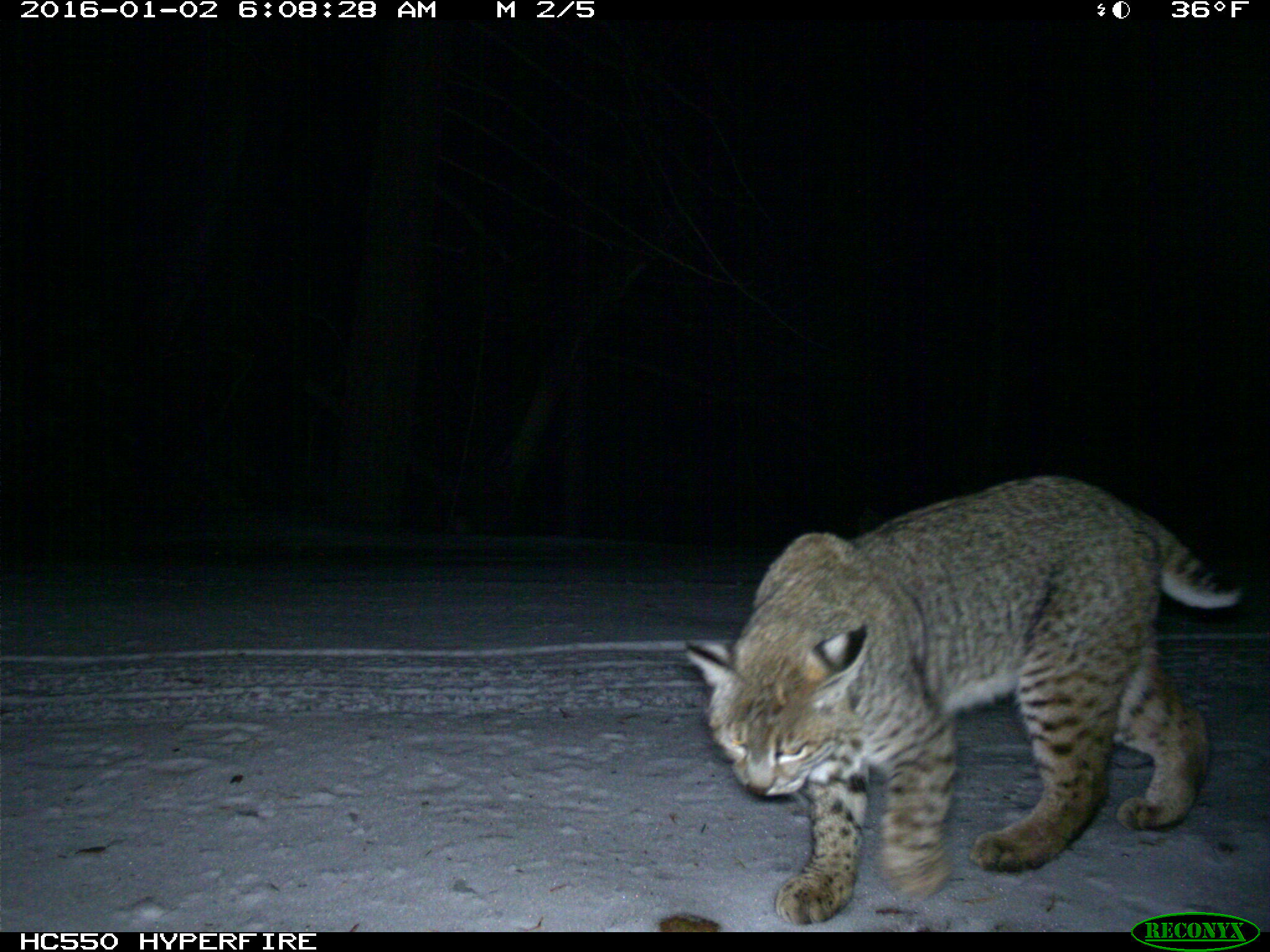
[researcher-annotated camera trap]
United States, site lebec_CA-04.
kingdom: Animalia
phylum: Chordata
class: Mammalia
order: Carnivora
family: Felidae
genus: Lynx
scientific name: Lynx rufus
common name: bobcat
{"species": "Lynx rufus (bobcat)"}